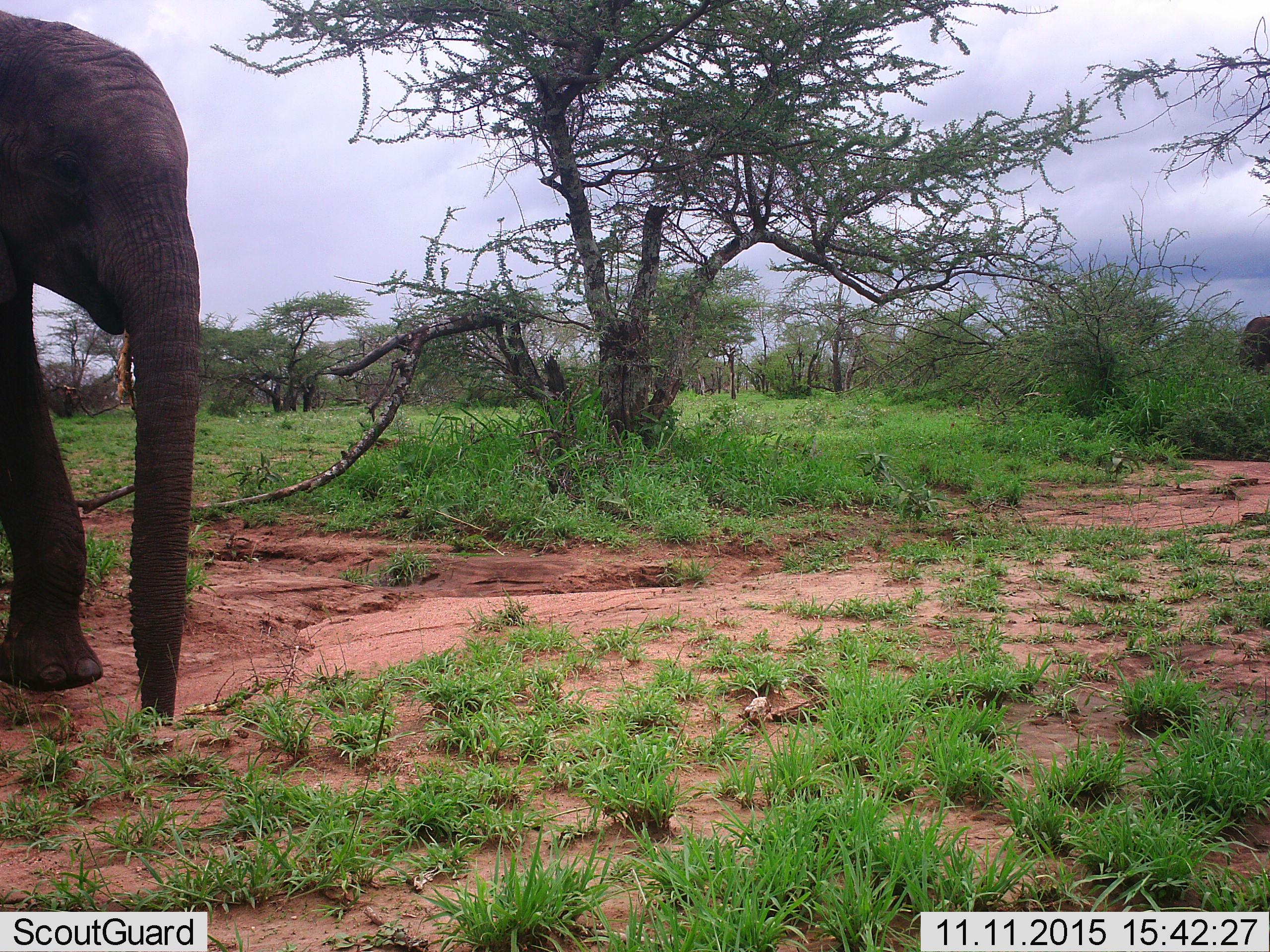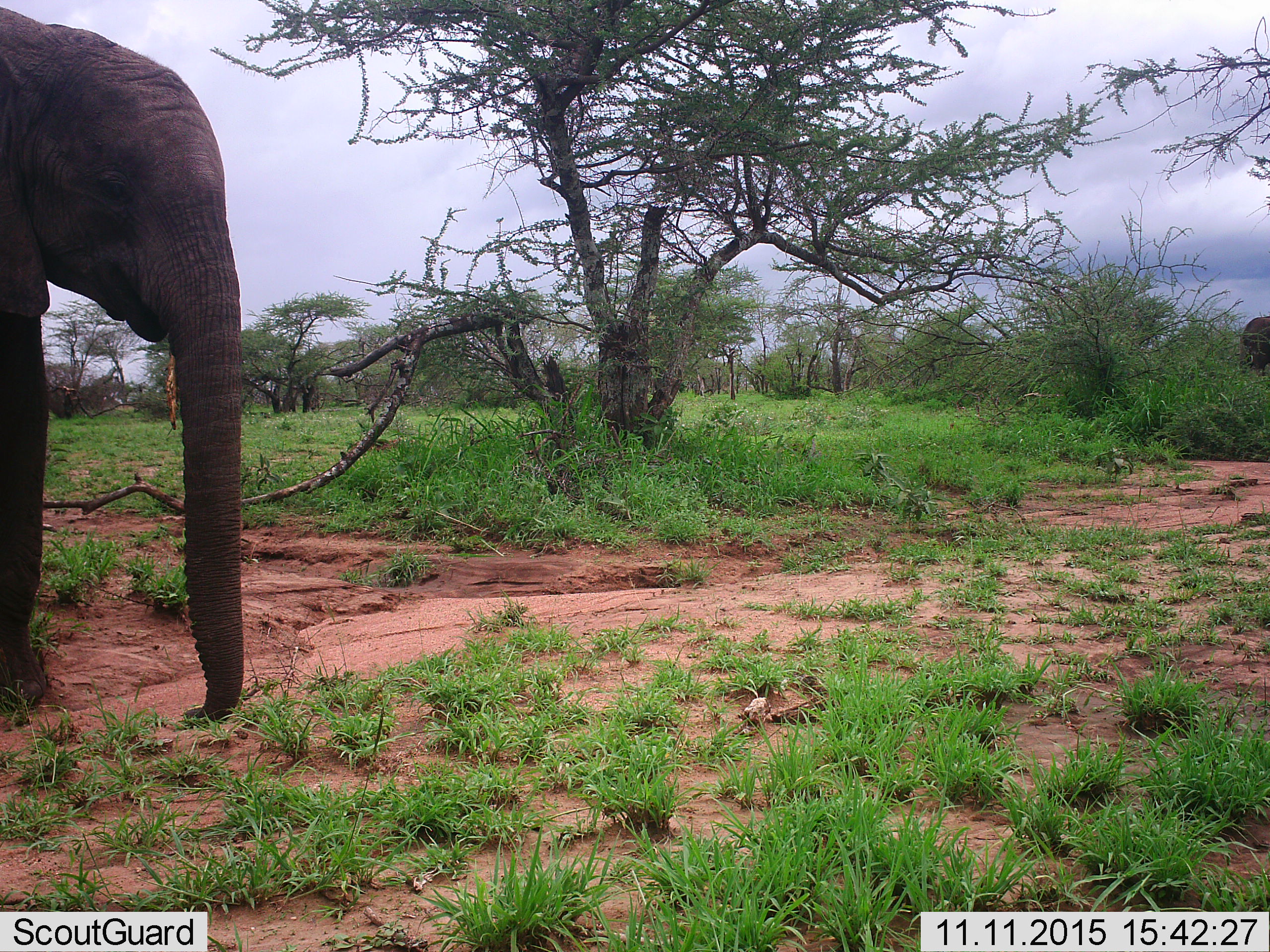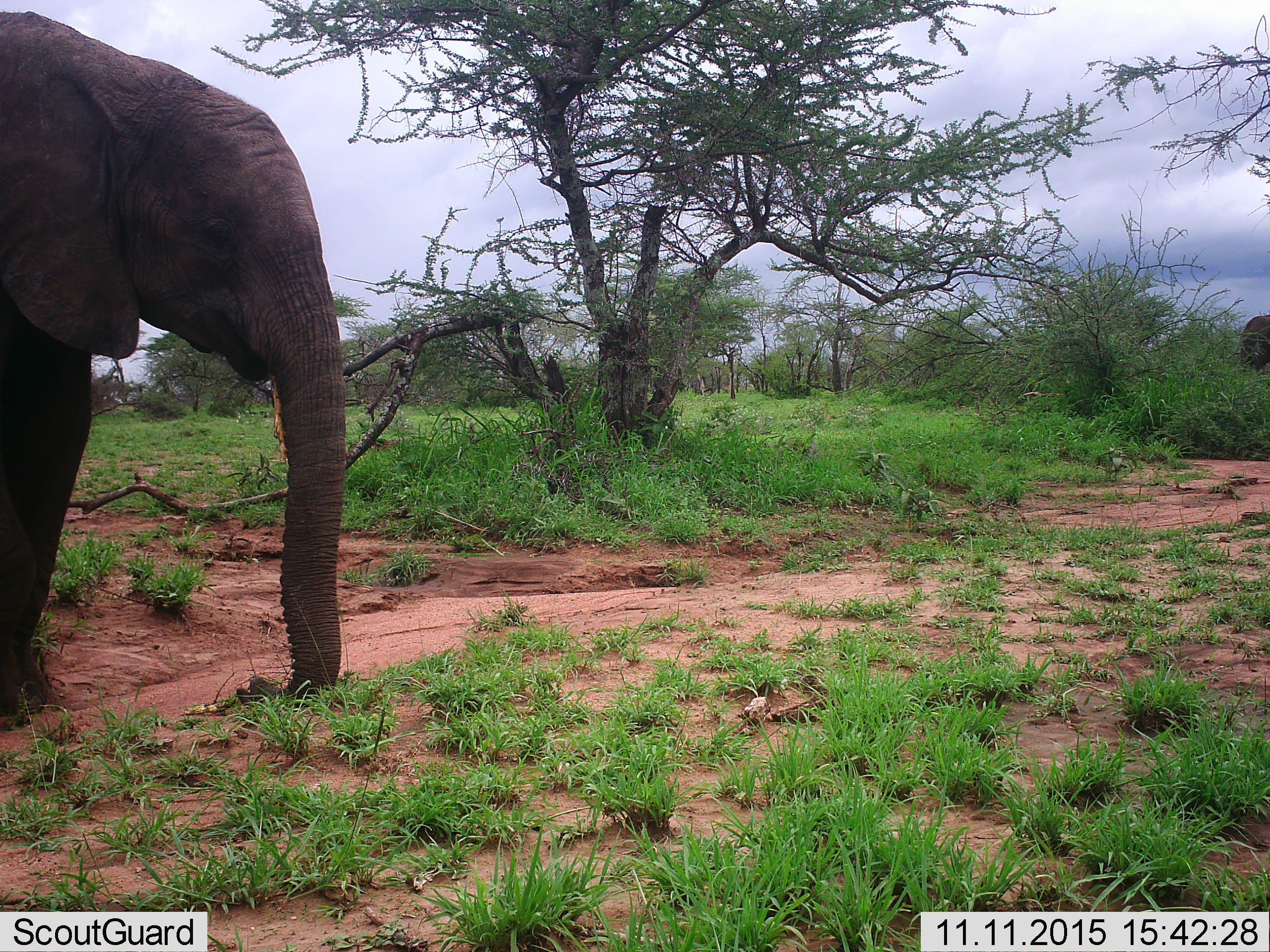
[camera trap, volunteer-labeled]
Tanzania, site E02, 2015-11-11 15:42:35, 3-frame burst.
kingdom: Animalia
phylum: Chordata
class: Mammalia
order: Proboscidea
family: Elephantidae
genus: Loxodonta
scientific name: Loxodonta africana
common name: african bush elephant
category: elephant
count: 1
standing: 40%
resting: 0%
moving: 60%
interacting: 0%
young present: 15%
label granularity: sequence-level